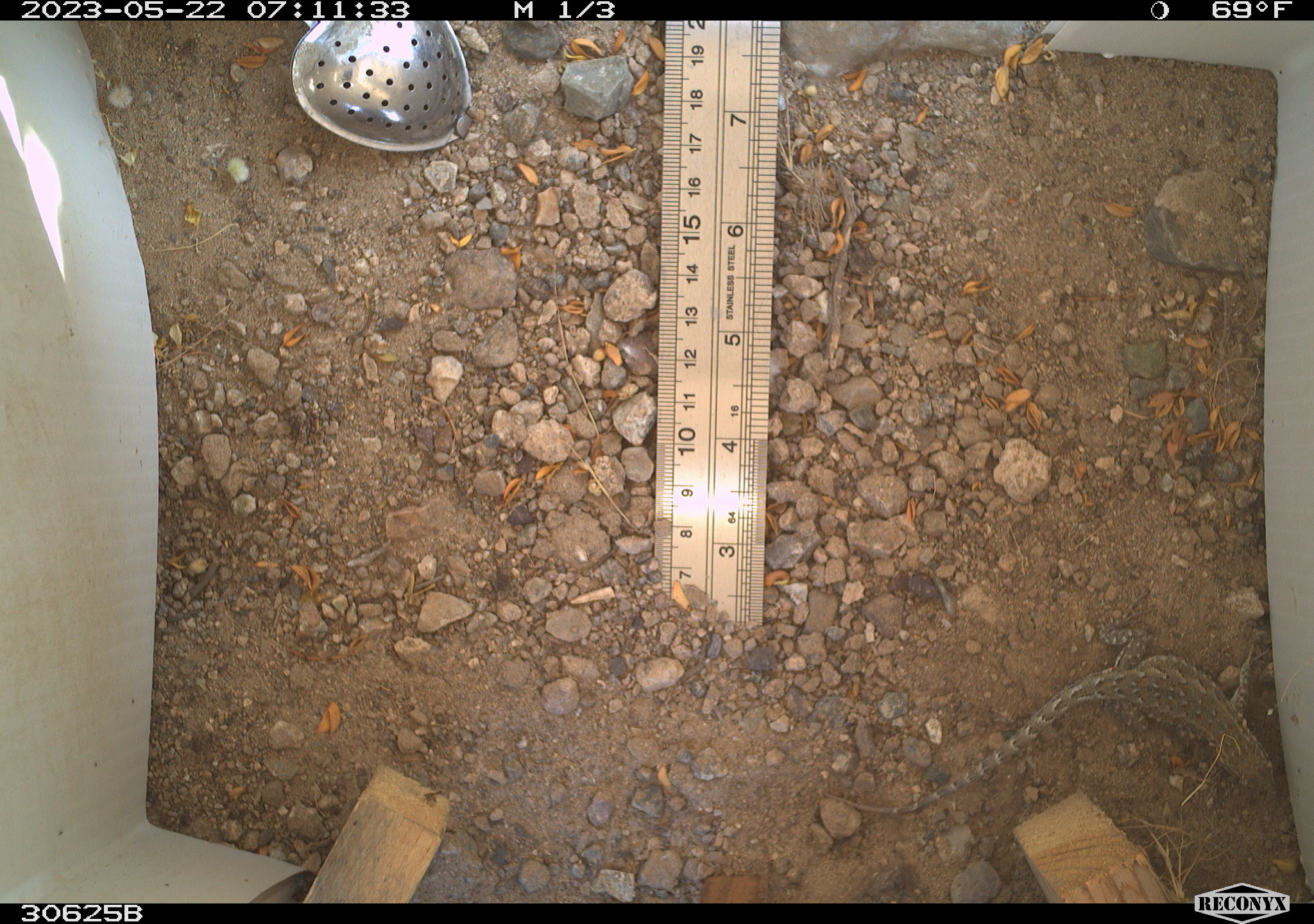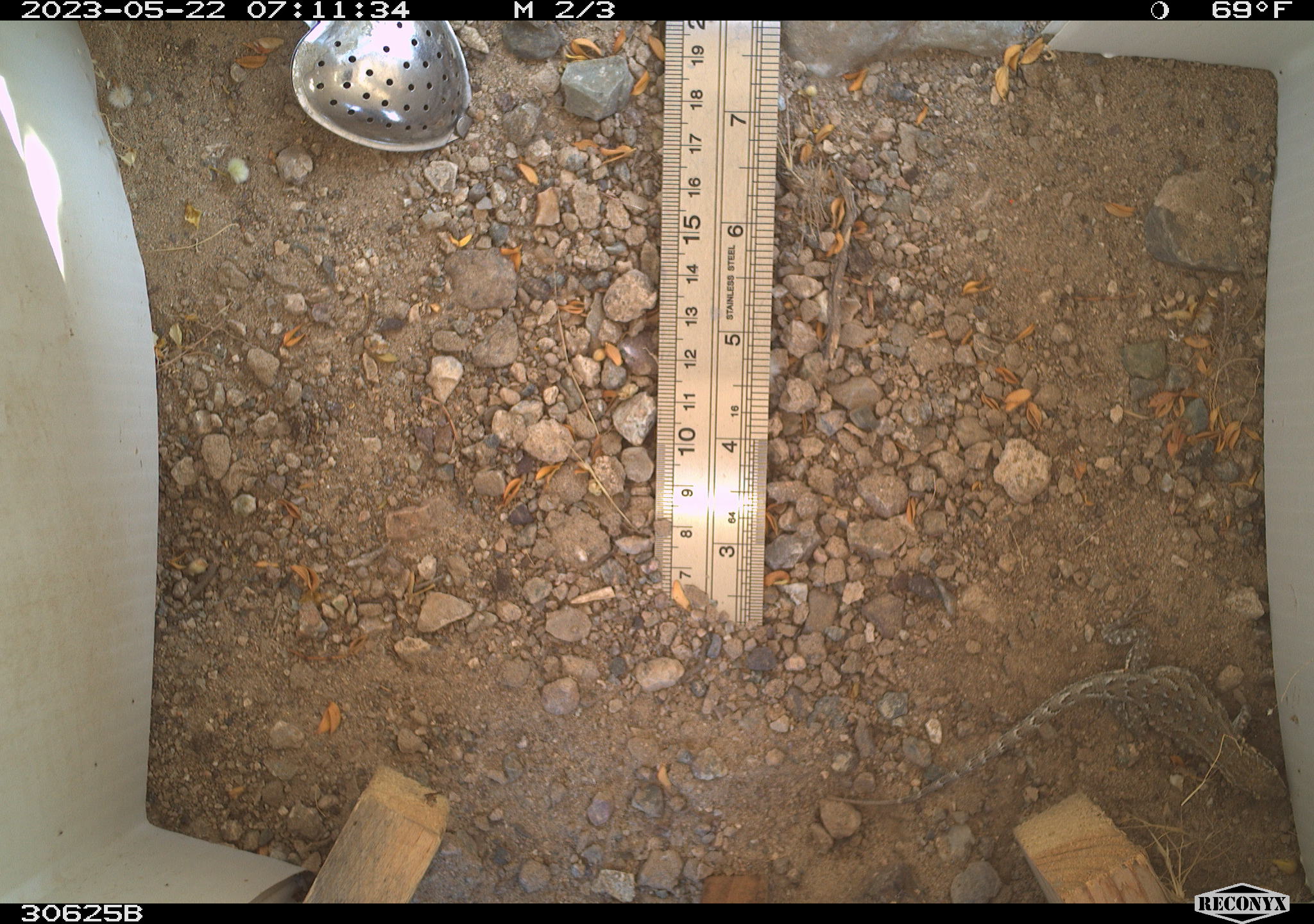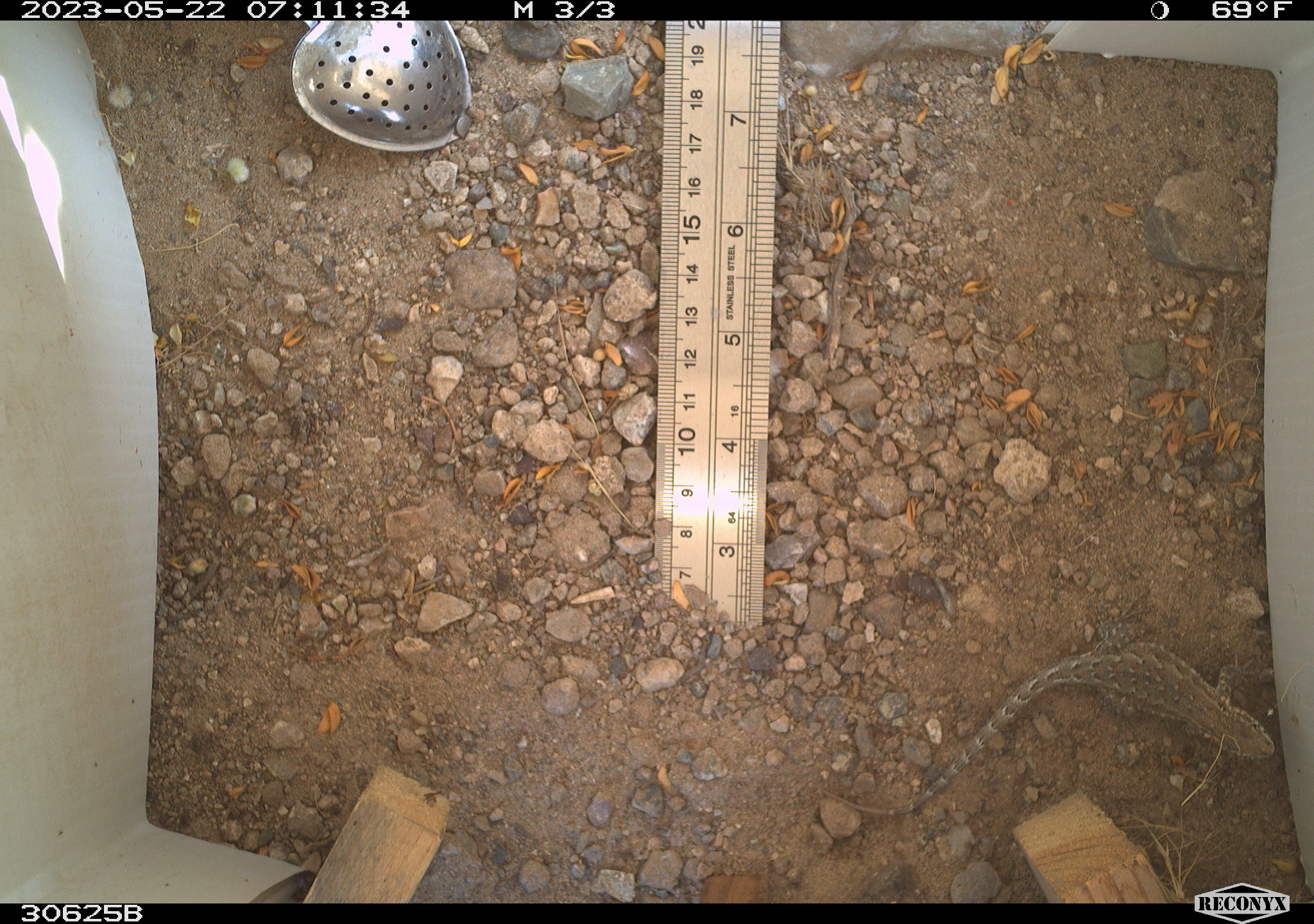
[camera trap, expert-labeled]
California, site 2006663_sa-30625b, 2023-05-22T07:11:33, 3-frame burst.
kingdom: Animalia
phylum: Chordata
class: Reptilia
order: Squamata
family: Phrynosomatidae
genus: Sceloporus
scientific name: Sceloporus graciosus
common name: common sagebrush lizard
Common sagebrush lizard (Sceloporus graciosus).